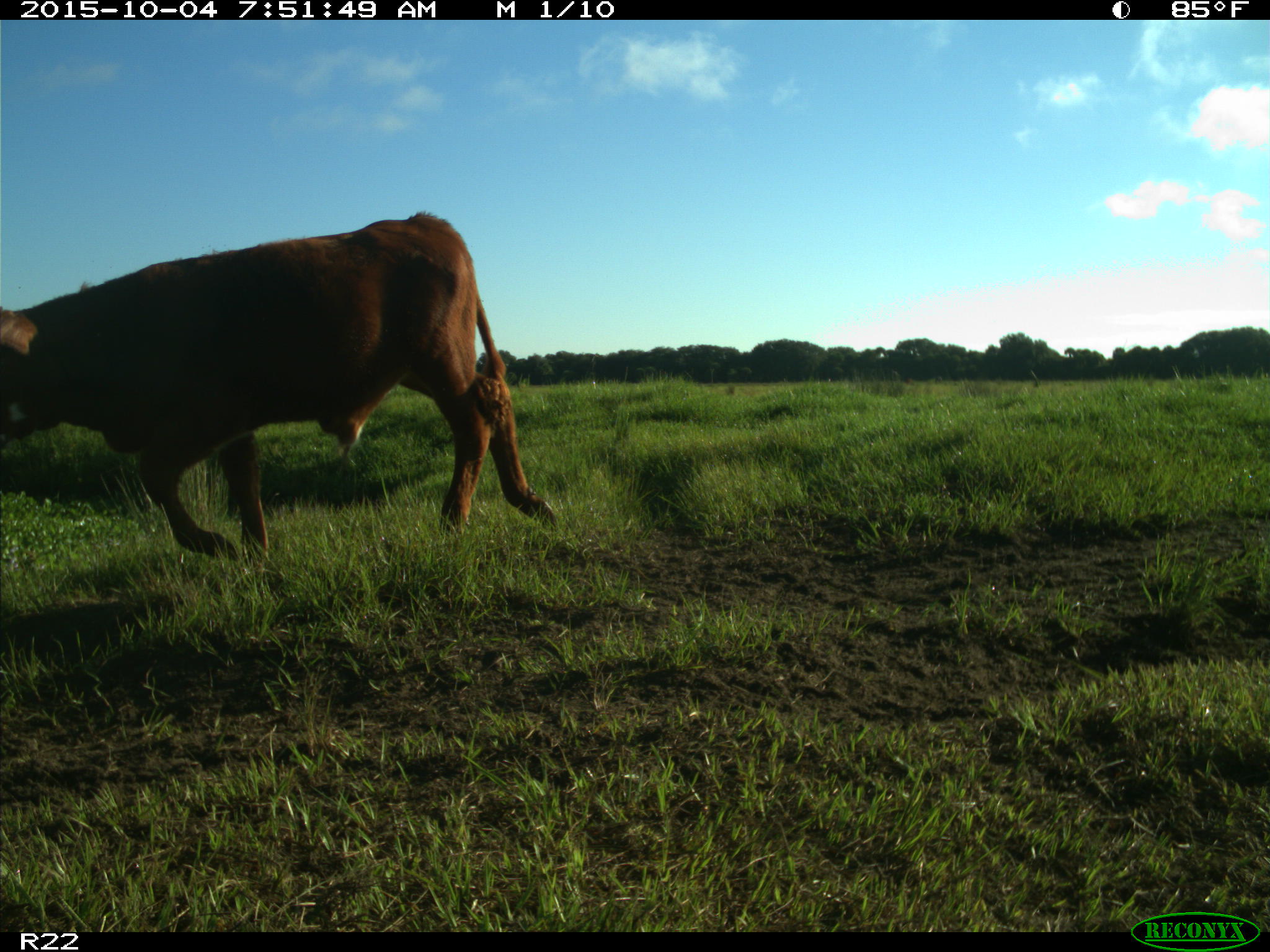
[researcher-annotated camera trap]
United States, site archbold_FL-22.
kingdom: Animalia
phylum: Chordata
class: Mammalia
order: Artiodactyla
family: Bovidae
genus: Bos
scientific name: Bos taurus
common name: domestic cow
Bos taurus (domestic cow).